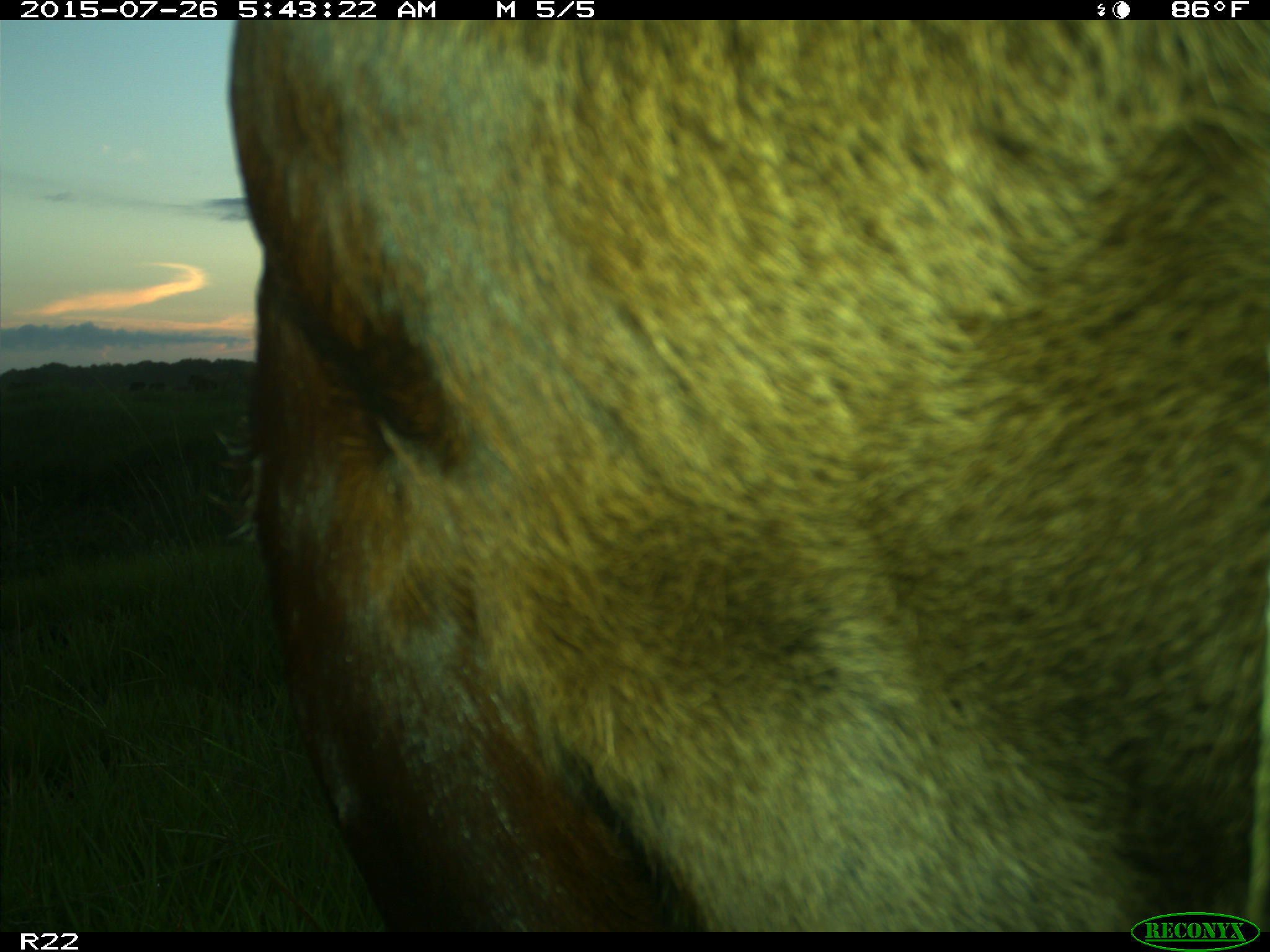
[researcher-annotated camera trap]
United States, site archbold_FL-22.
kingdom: Animalia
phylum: Chordata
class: Mammalia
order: Artiodactyla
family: Bovidae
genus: Bos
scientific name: Bos taurus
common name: domestic cow